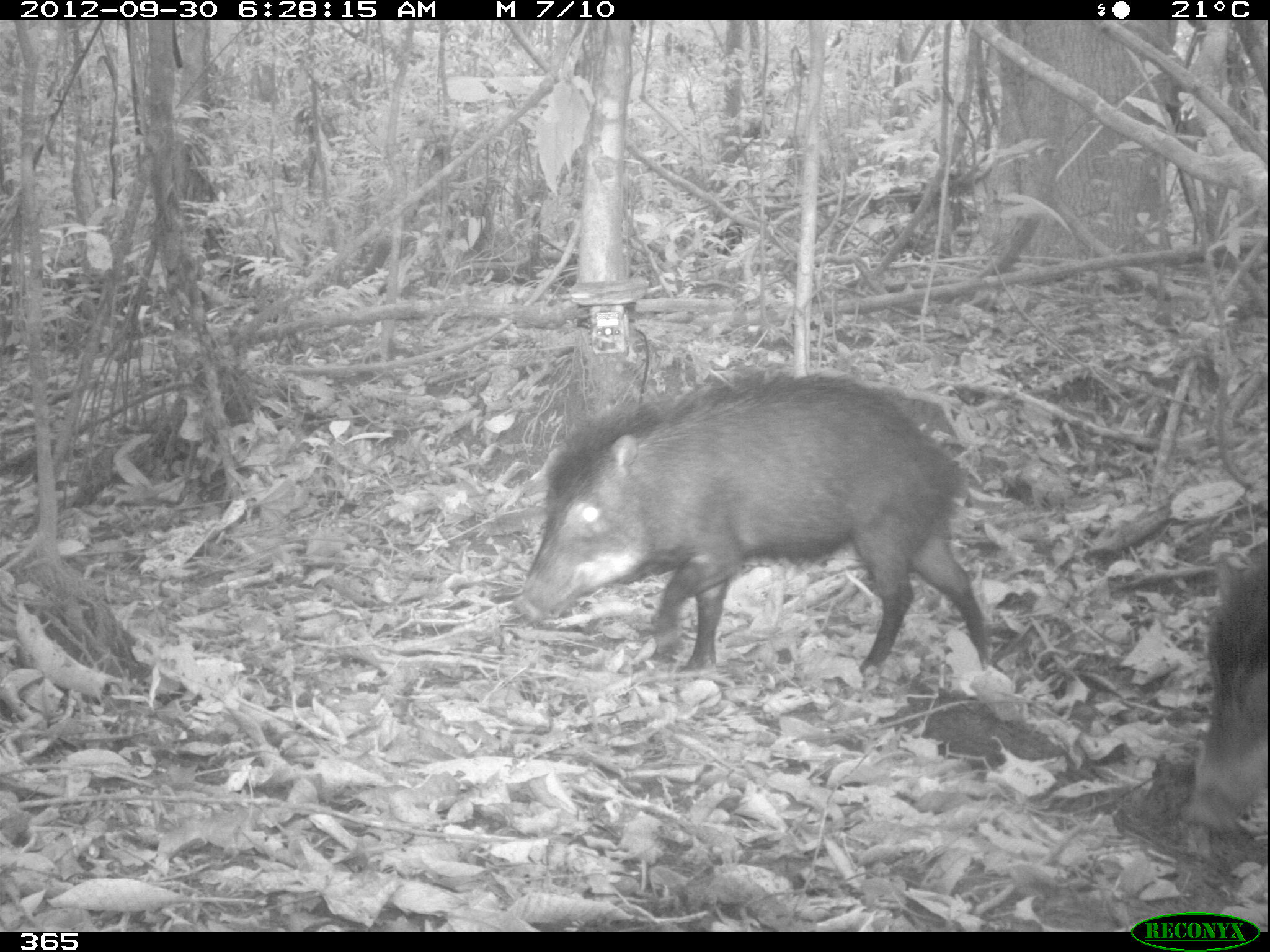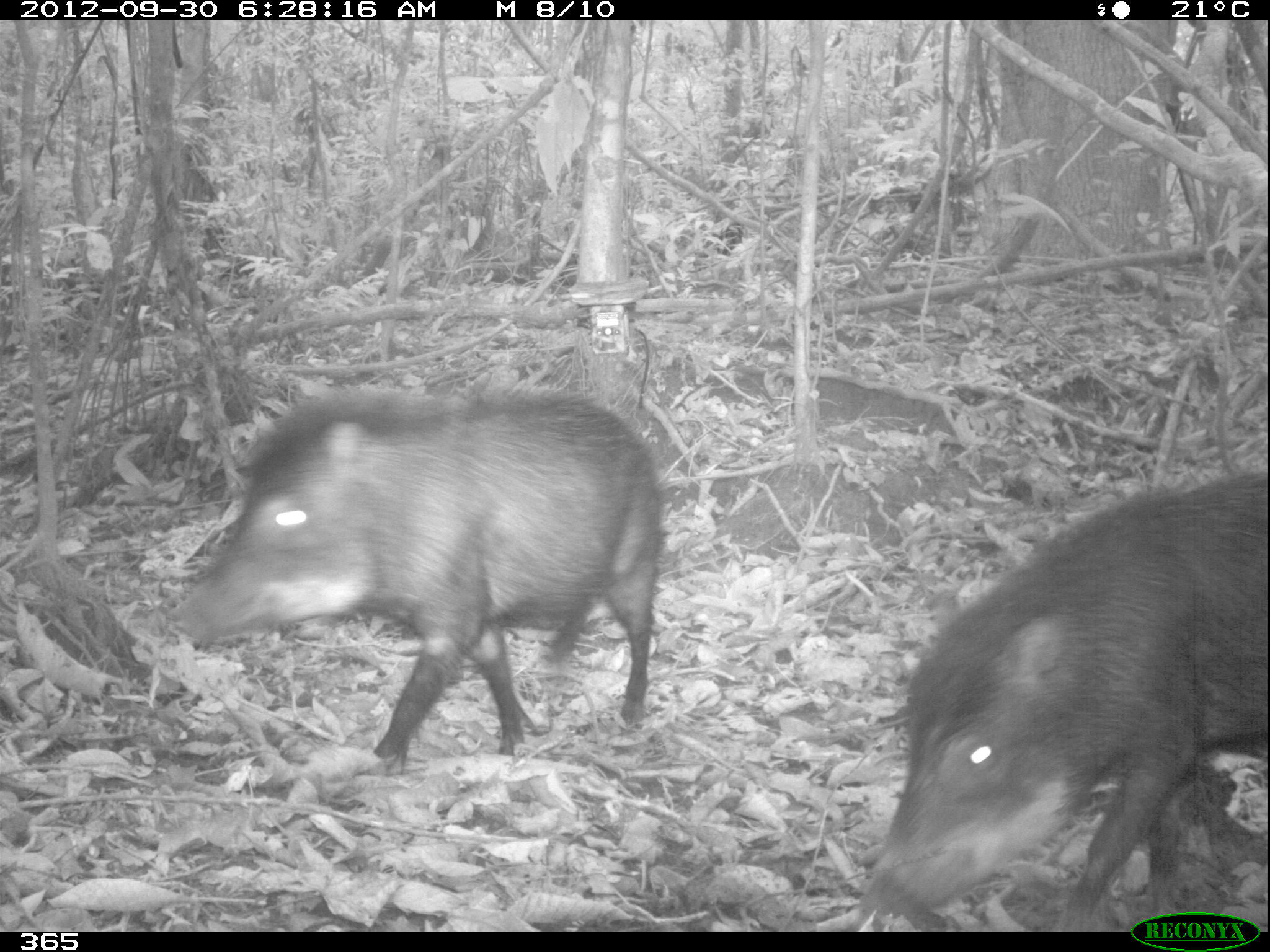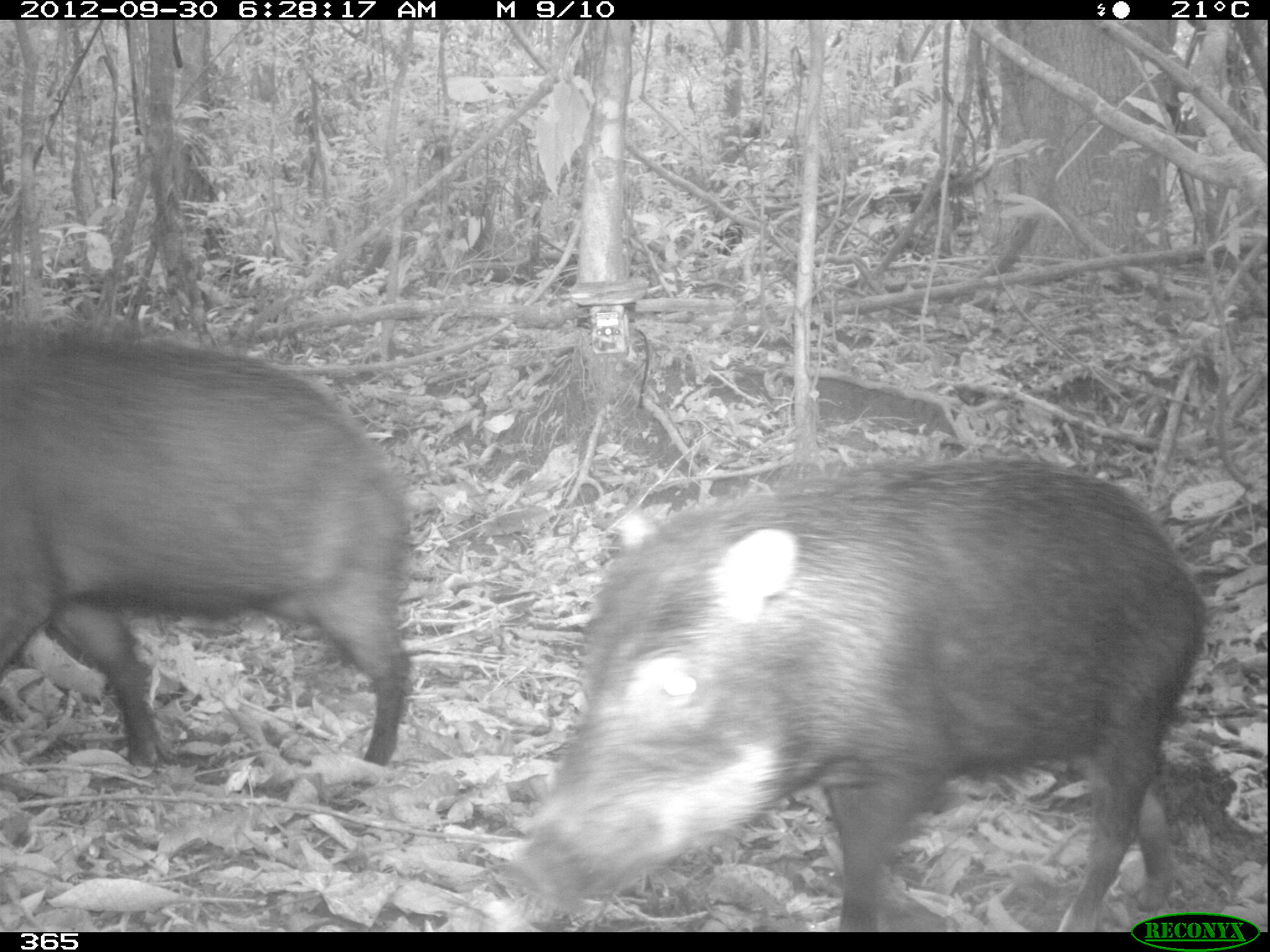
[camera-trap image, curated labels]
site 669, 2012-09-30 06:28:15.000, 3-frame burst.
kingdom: Animalia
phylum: Chordata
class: Mammalia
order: Artiodactyla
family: Tayassuidae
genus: Tayassu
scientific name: Tayassu pecari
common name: white-lipped peccary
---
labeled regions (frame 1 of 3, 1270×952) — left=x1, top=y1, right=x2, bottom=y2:
tayassu pecari: left=512, top=371, right=989, bottom=672; left=1179, top=550, right=1267, bottom=831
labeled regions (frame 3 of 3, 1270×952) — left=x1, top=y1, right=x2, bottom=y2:
tayassu pecari: left=511, top=458, right=1203, bottom=932; left=0, top=325, right=411, bottom=764